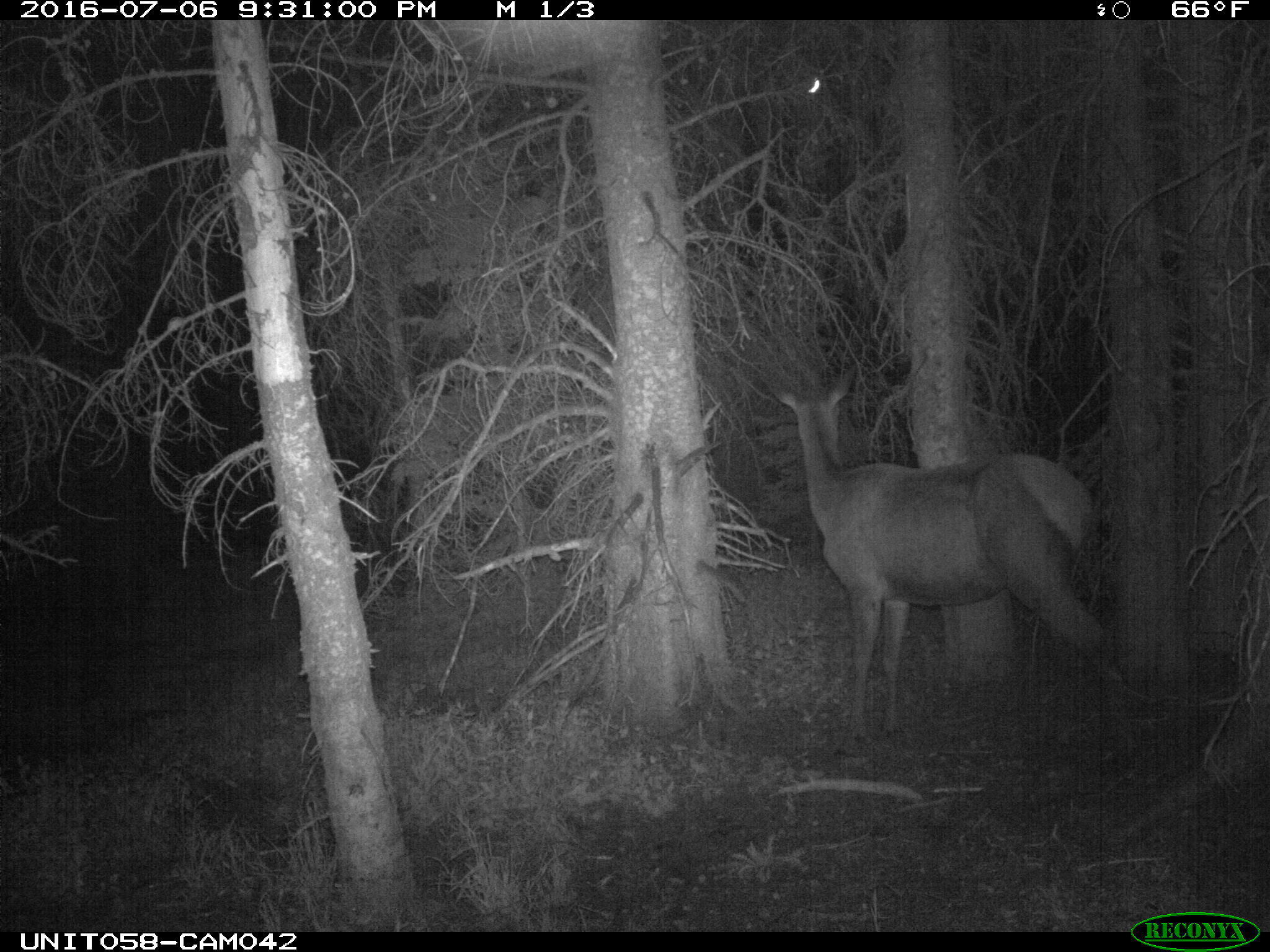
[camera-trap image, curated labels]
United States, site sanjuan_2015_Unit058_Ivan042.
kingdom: Animalia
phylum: Chordata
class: Mammalia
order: Artiodactyla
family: Cervidae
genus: Cervus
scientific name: Cervus elaphus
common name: red deer